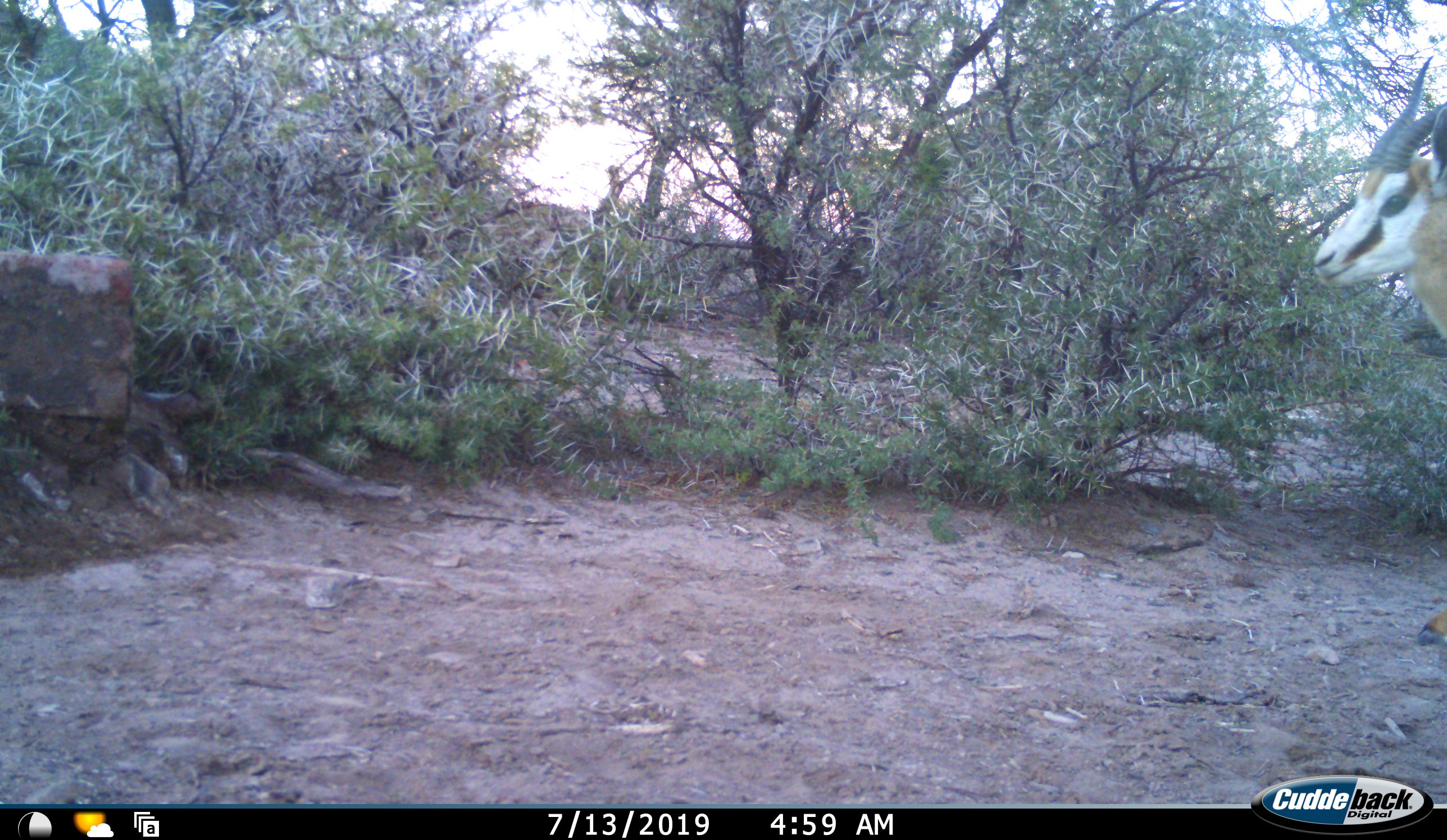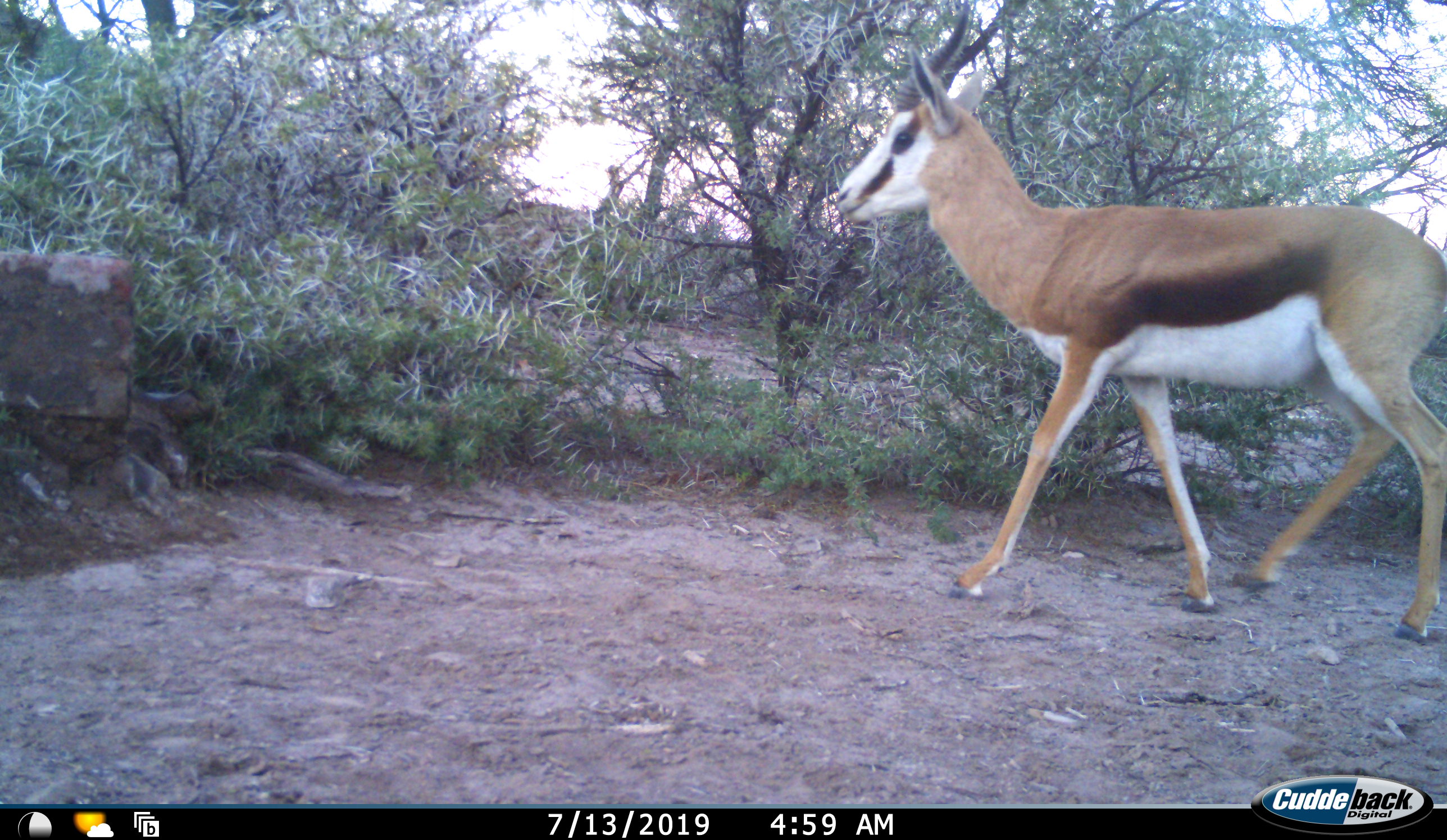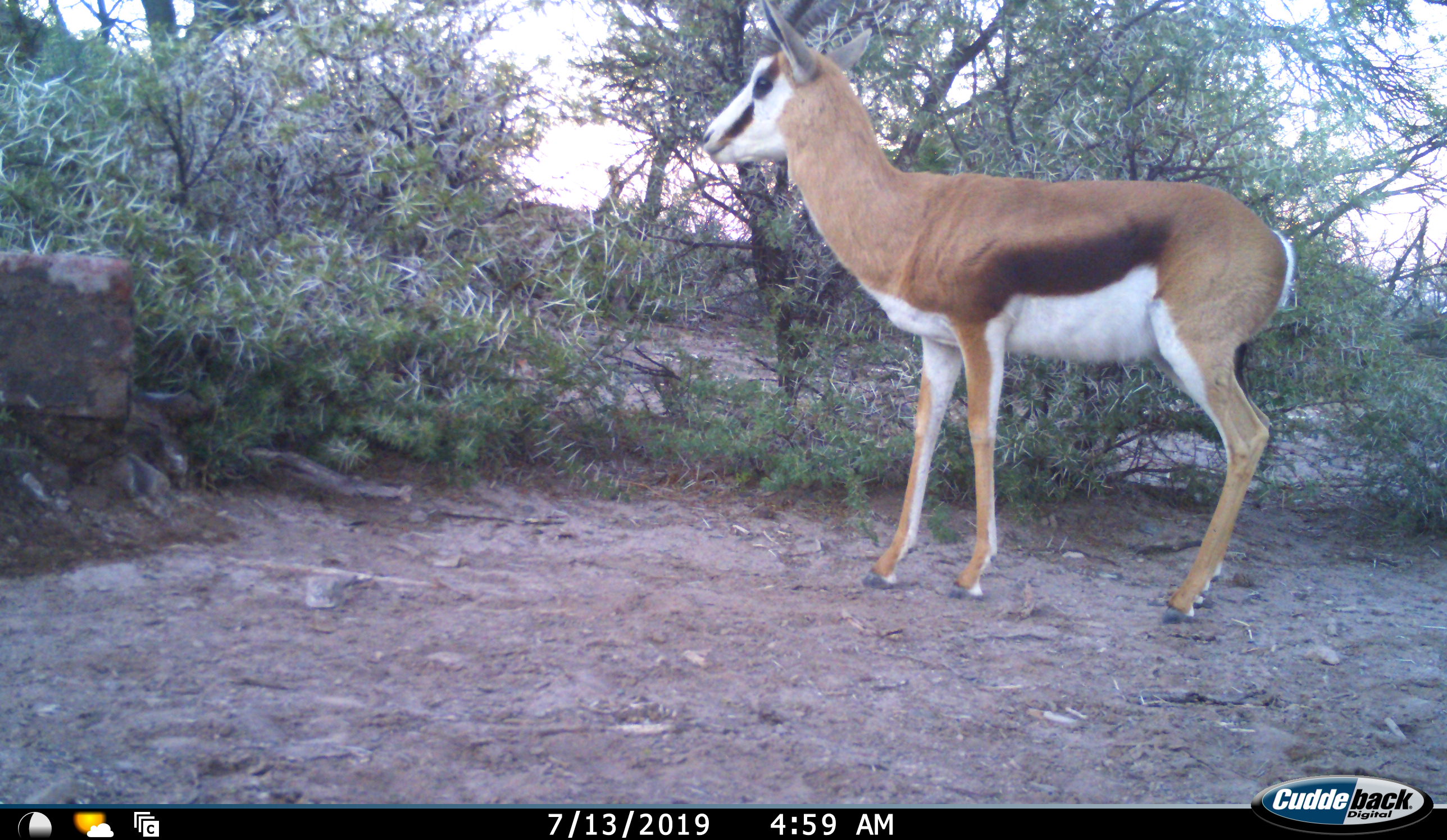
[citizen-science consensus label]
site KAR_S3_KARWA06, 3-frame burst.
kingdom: Animalia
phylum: Chordata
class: Mammalia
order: Artiodactyla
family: Bovidae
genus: Antidorcas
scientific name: Antidorcas marsupialis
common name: springbok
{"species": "springbok (Antidorcas marsupialis)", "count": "1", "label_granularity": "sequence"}